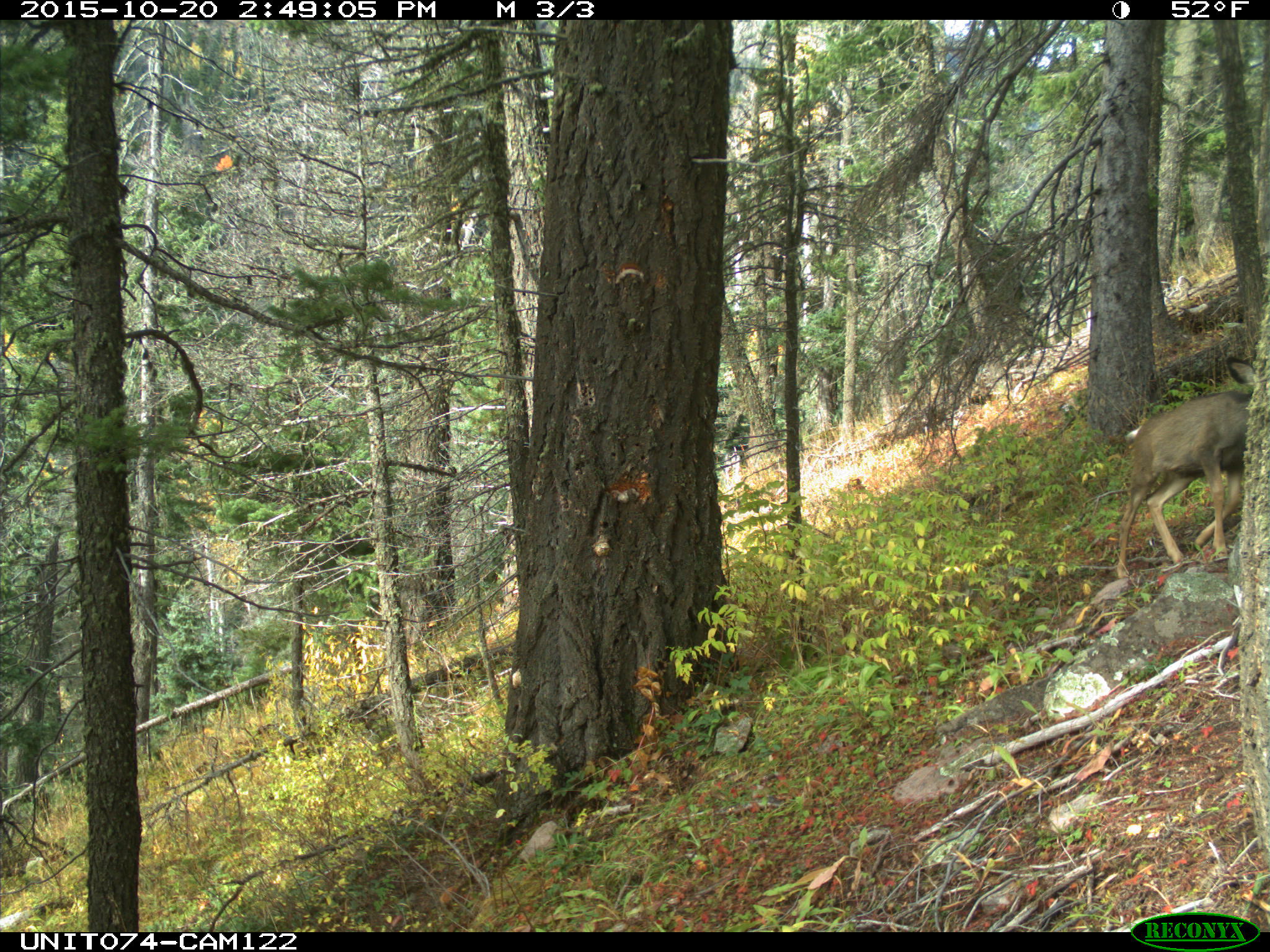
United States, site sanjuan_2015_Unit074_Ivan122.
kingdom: Animalia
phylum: Chordata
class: Mammalia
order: Artiodactyla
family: Cervidae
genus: Odocoileus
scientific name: Odocoileus hemionus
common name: mule deer